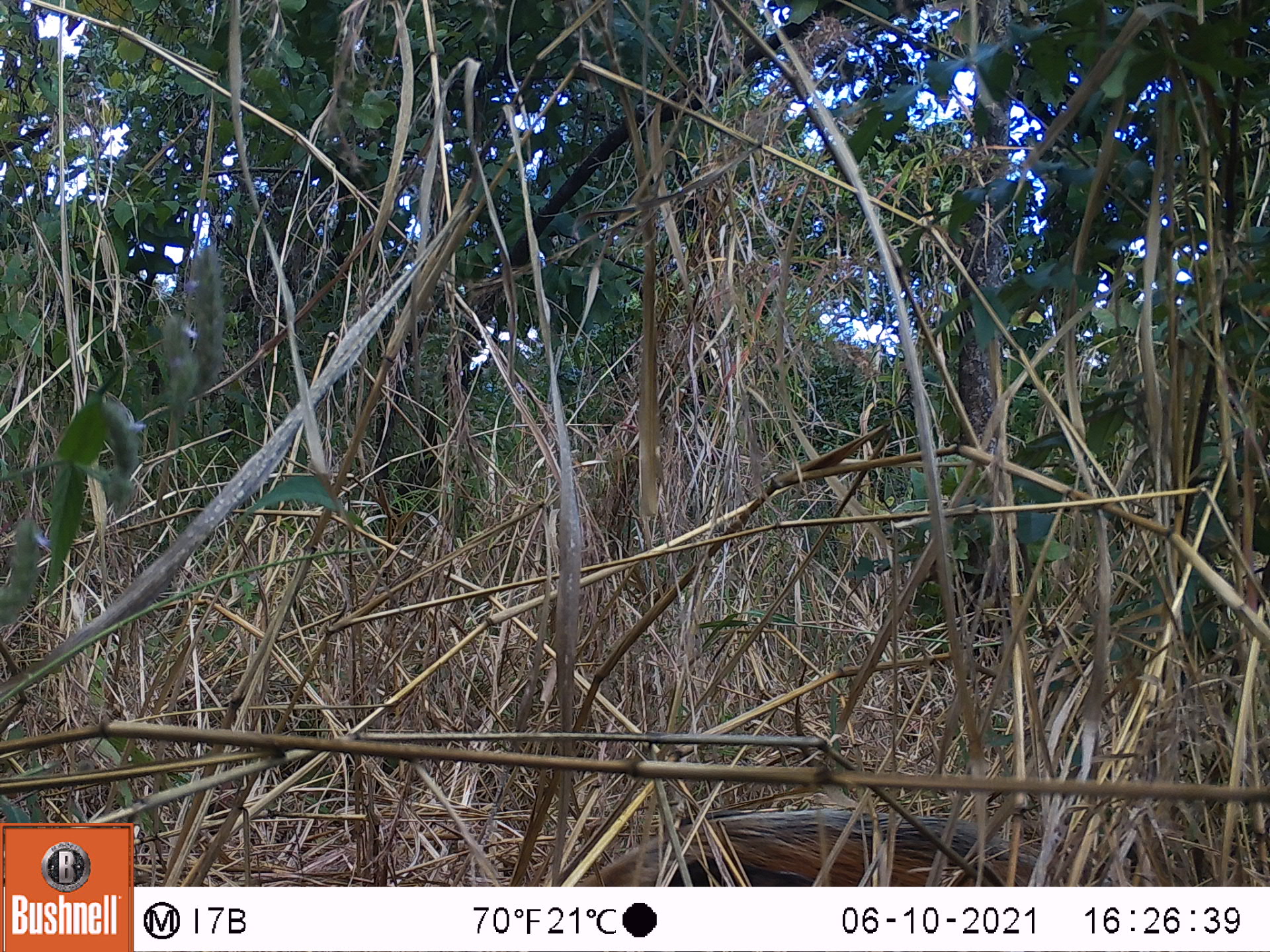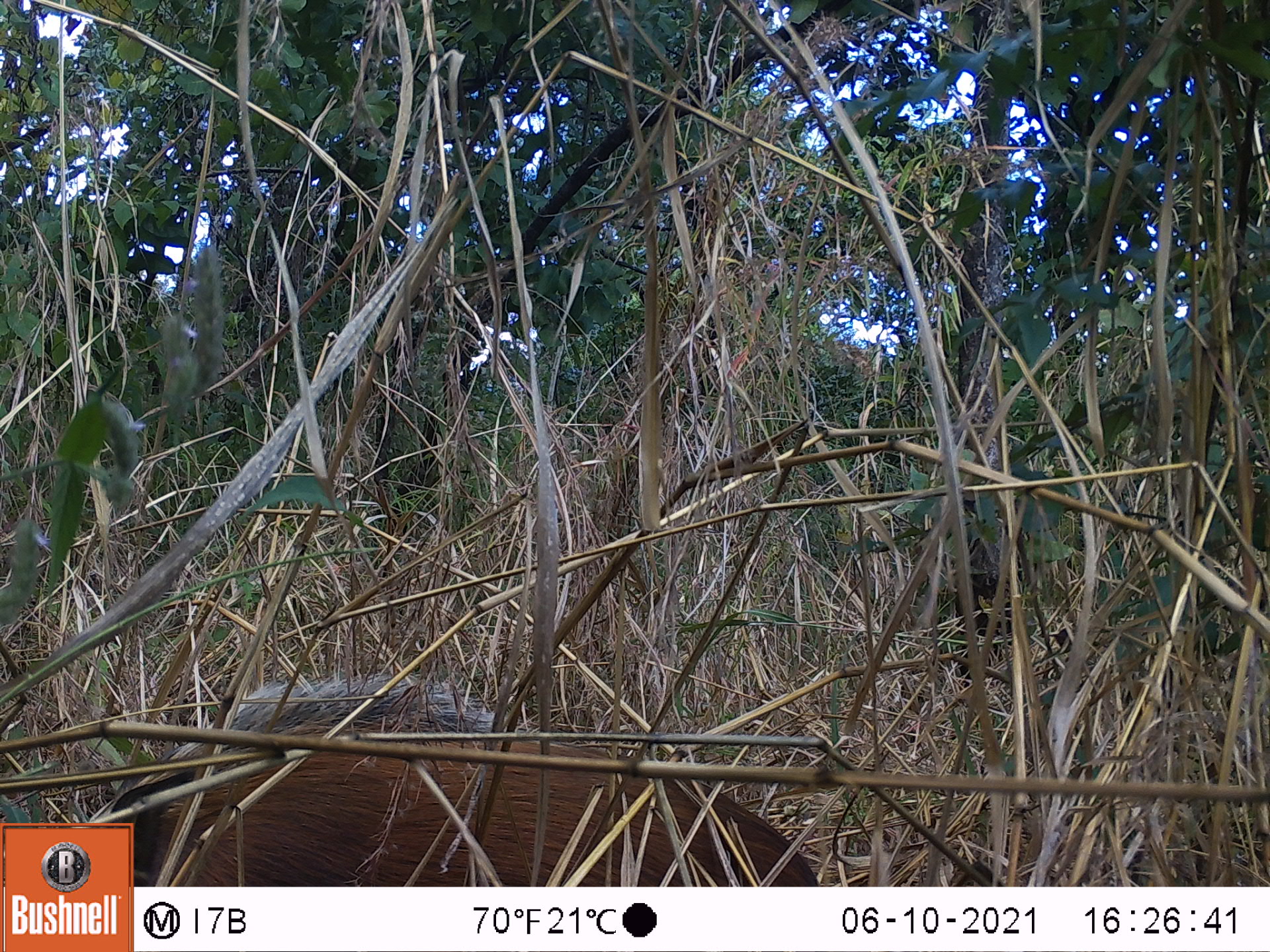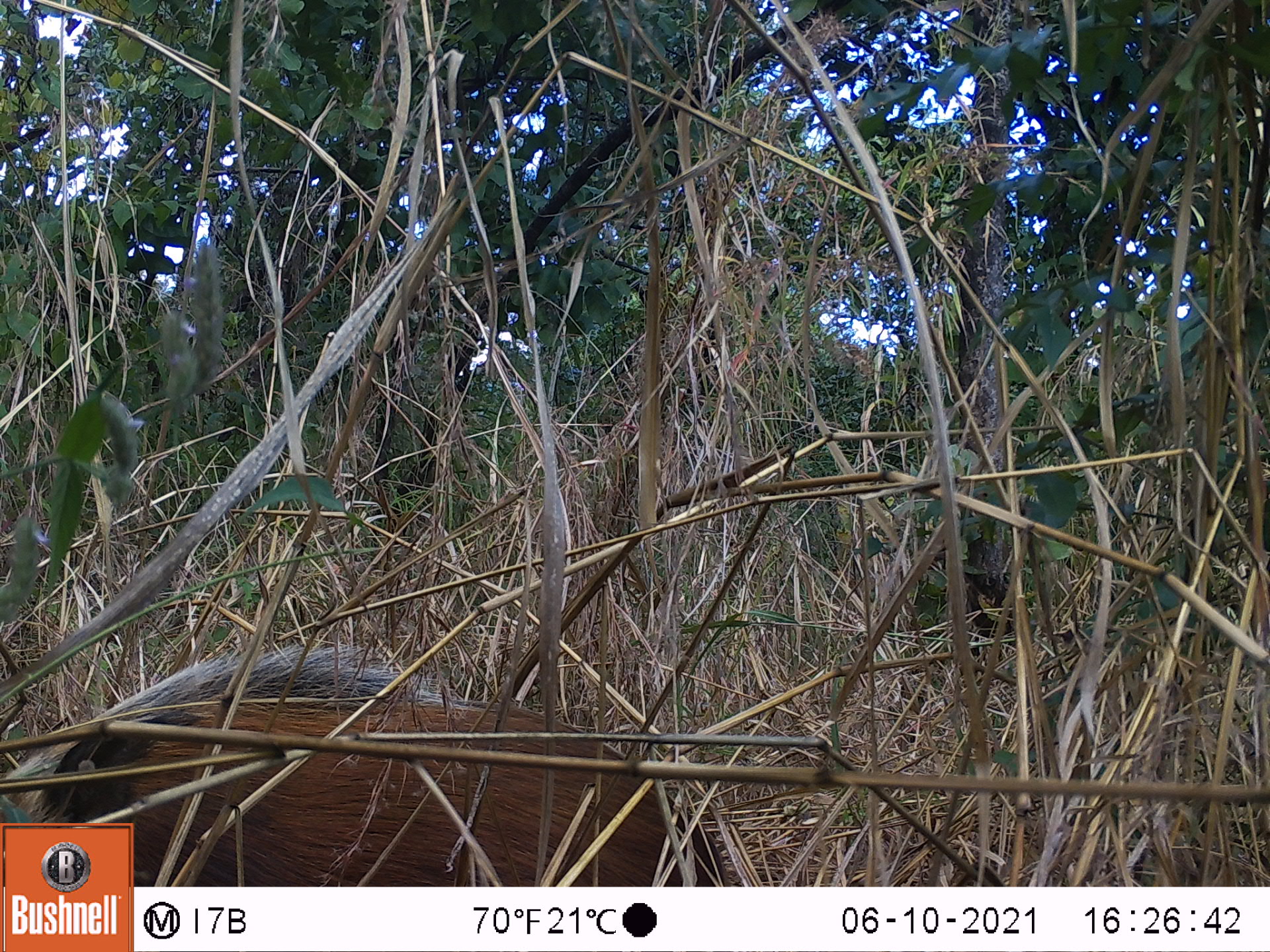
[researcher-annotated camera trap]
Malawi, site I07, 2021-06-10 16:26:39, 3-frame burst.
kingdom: Animalia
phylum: Chordata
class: Mammalia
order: Artiodactyla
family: Suidae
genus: Potamochoerus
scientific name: Potamochoerus larvatus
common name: bushpig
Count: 1.